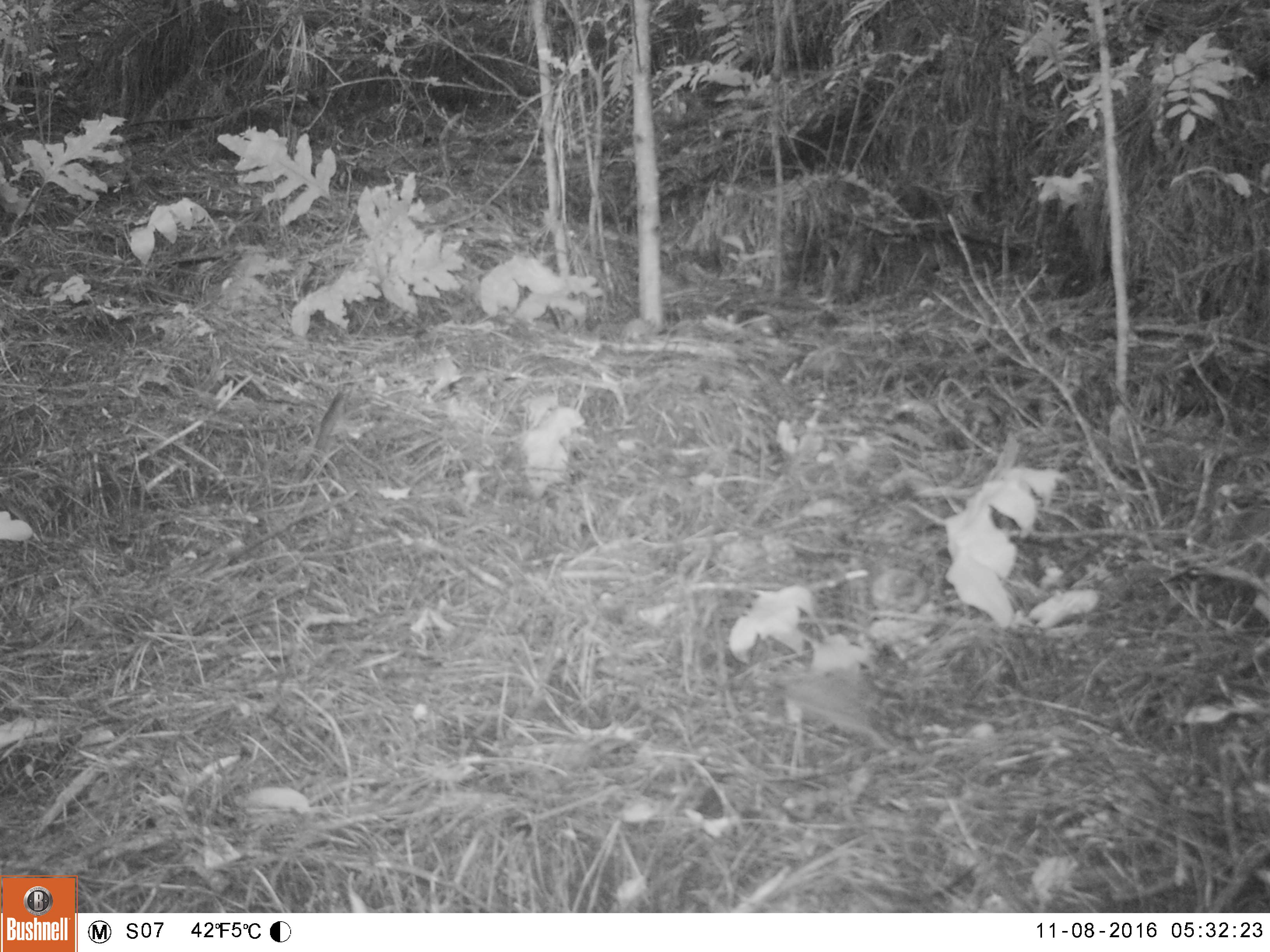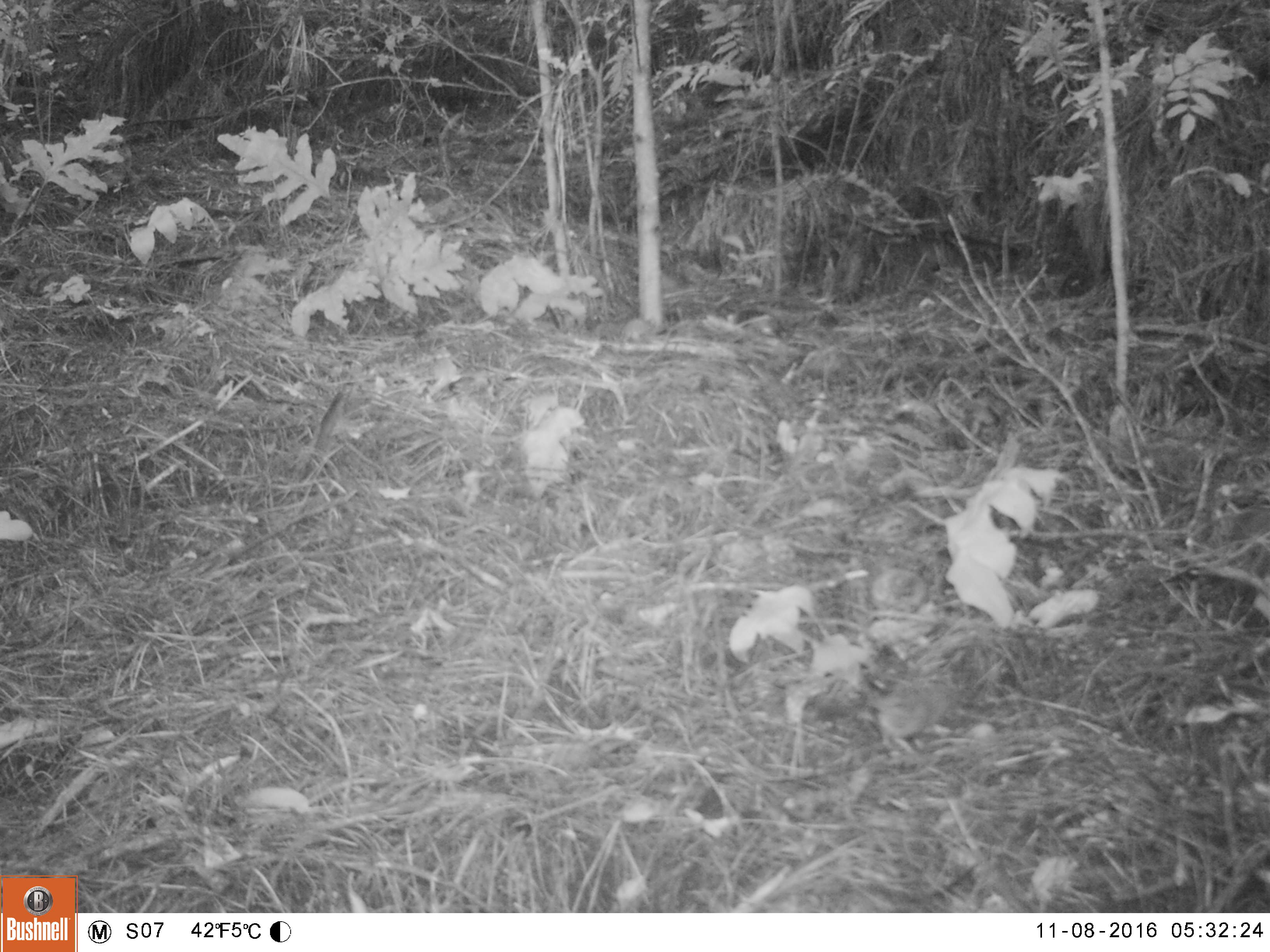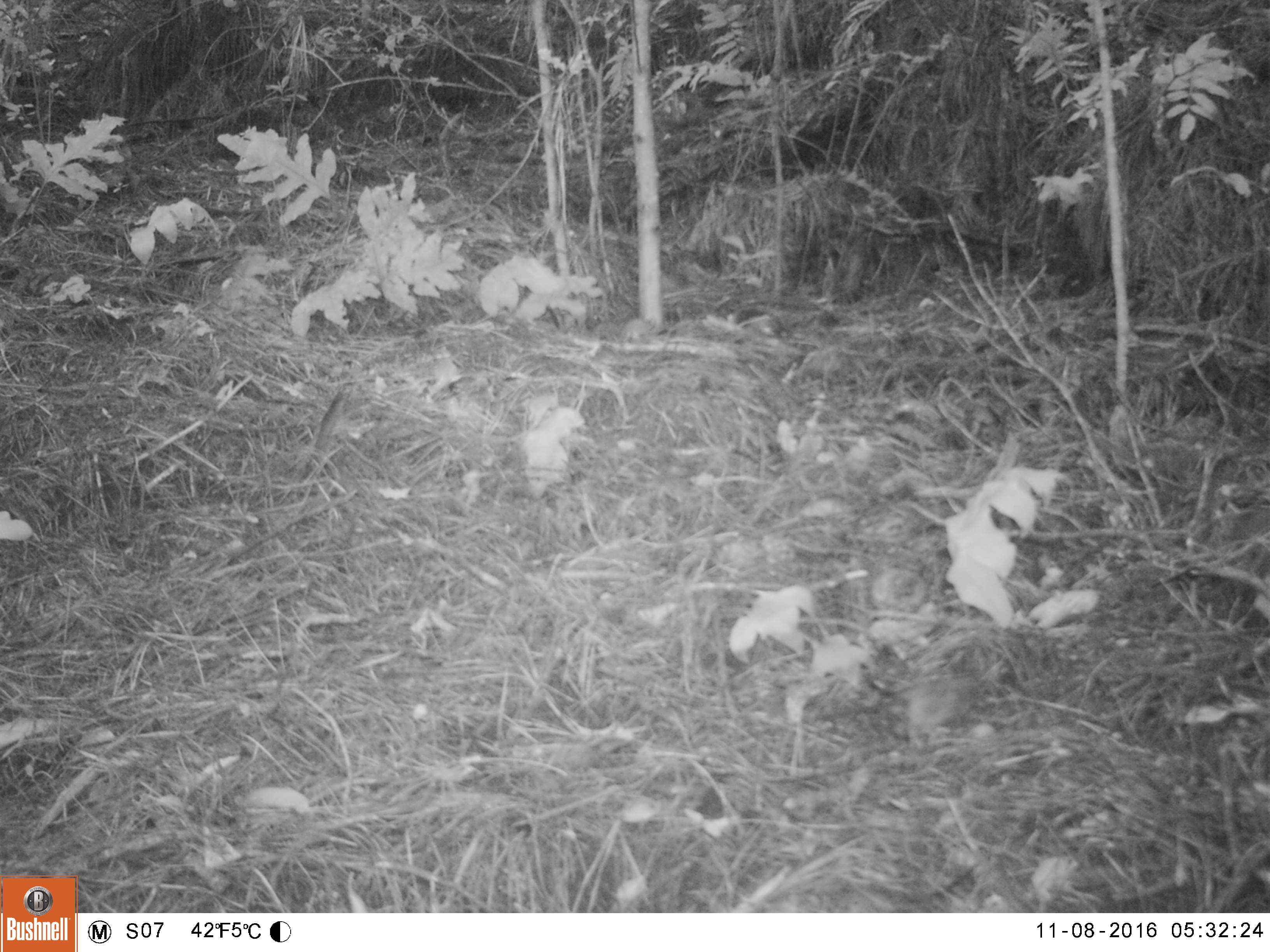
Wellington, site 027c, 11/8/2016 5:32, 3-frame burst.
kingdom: Animalia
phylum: Chordata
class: Aves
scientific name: Aves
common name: bird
Bird (Aves).